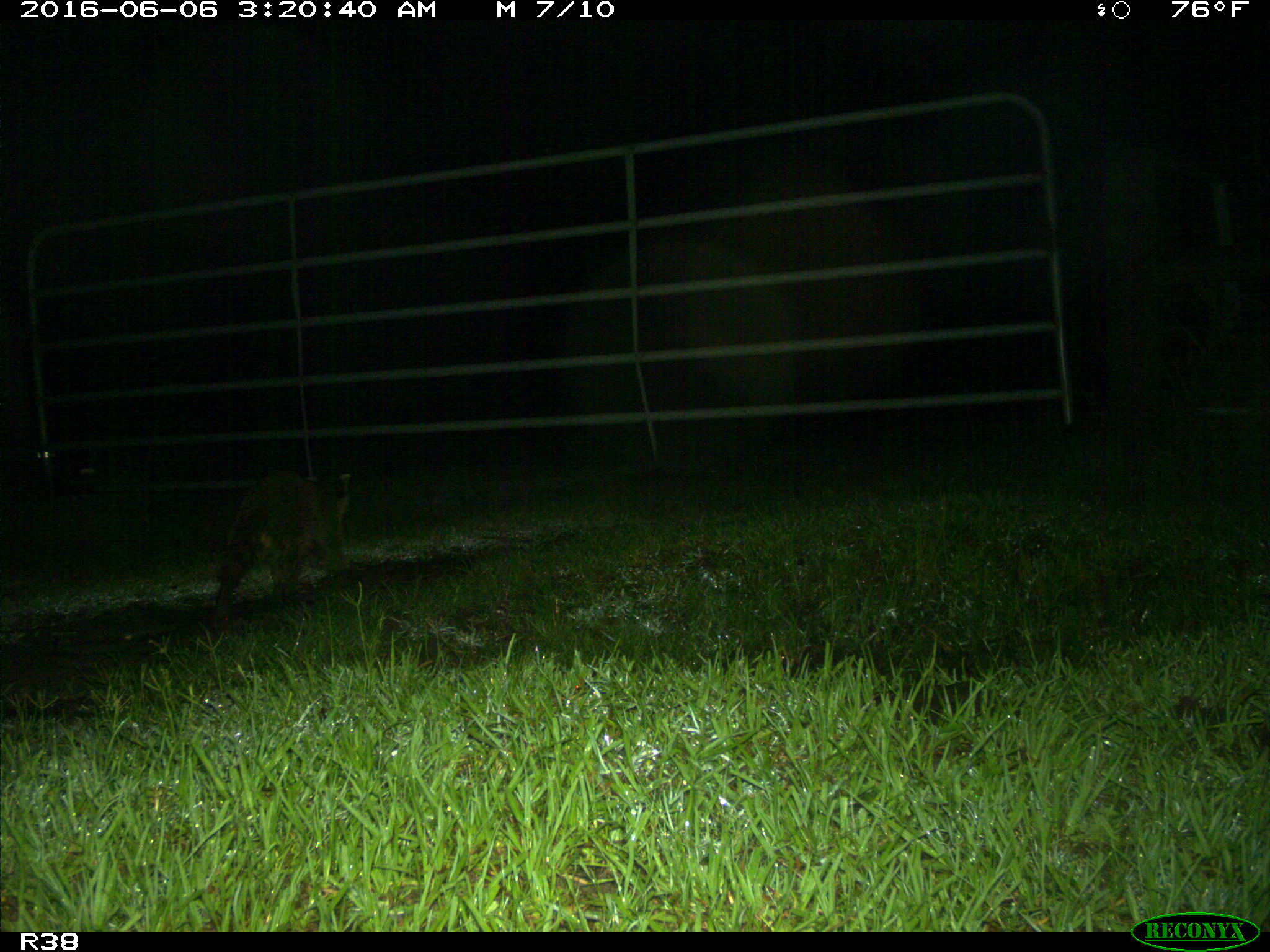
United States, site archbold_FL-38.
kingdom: Animalia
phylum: Chordata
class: Mammalia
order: Carnivora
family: Procyonidae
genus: Procyon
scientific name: Procyon lotor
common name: common raccoon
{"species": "Procyon lotor (common raccoon)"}